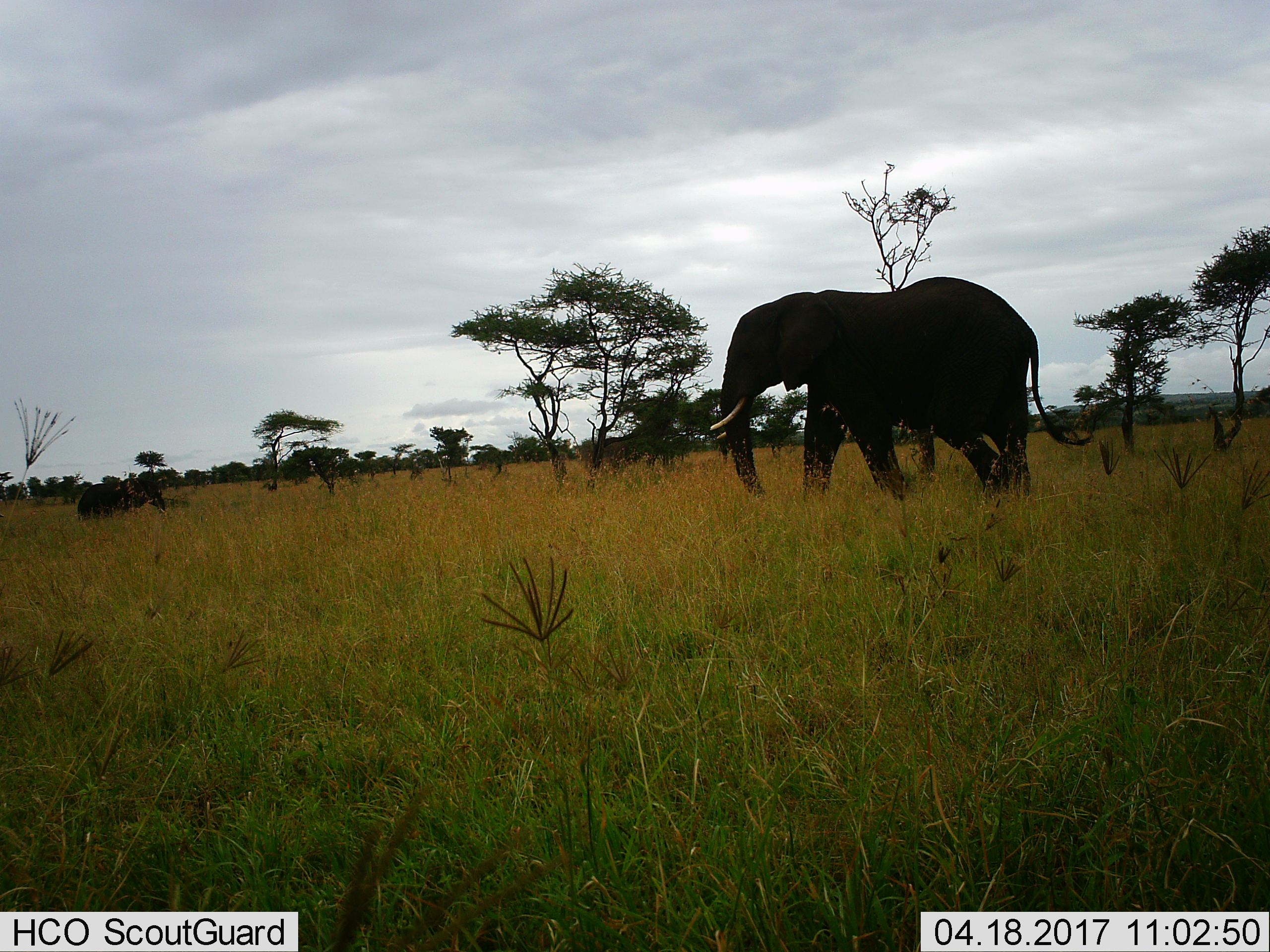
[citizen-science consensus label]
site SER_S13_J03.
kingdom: Animalia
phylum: Chordata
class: Mammalia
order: Proboscidea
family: Elephantidae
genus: Loxodonta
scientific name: Loxodonta africana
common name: african bush elephant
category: elephant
Elephant (african bush elephant) (Loxodonta africana), count 1. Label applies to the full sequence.